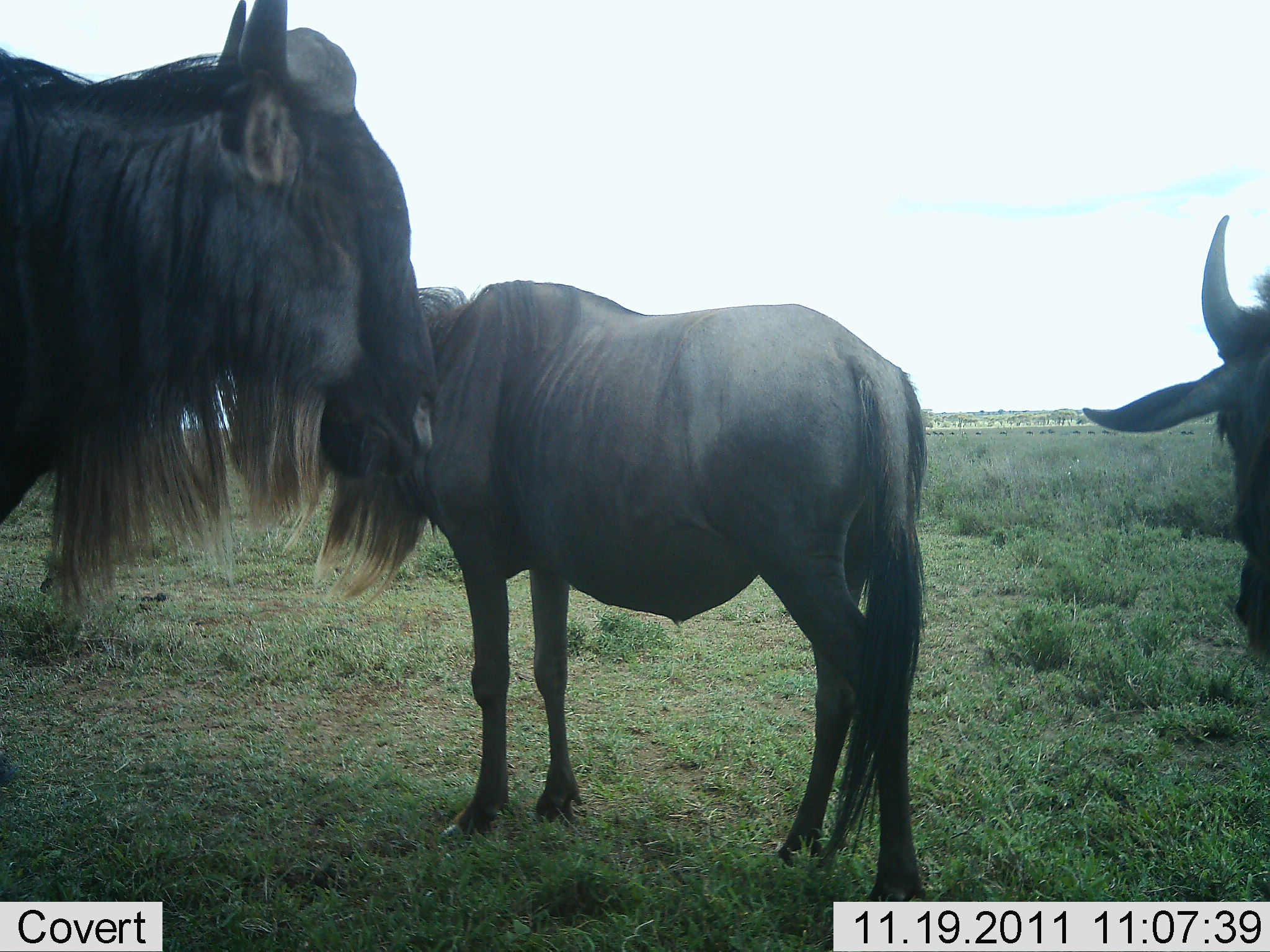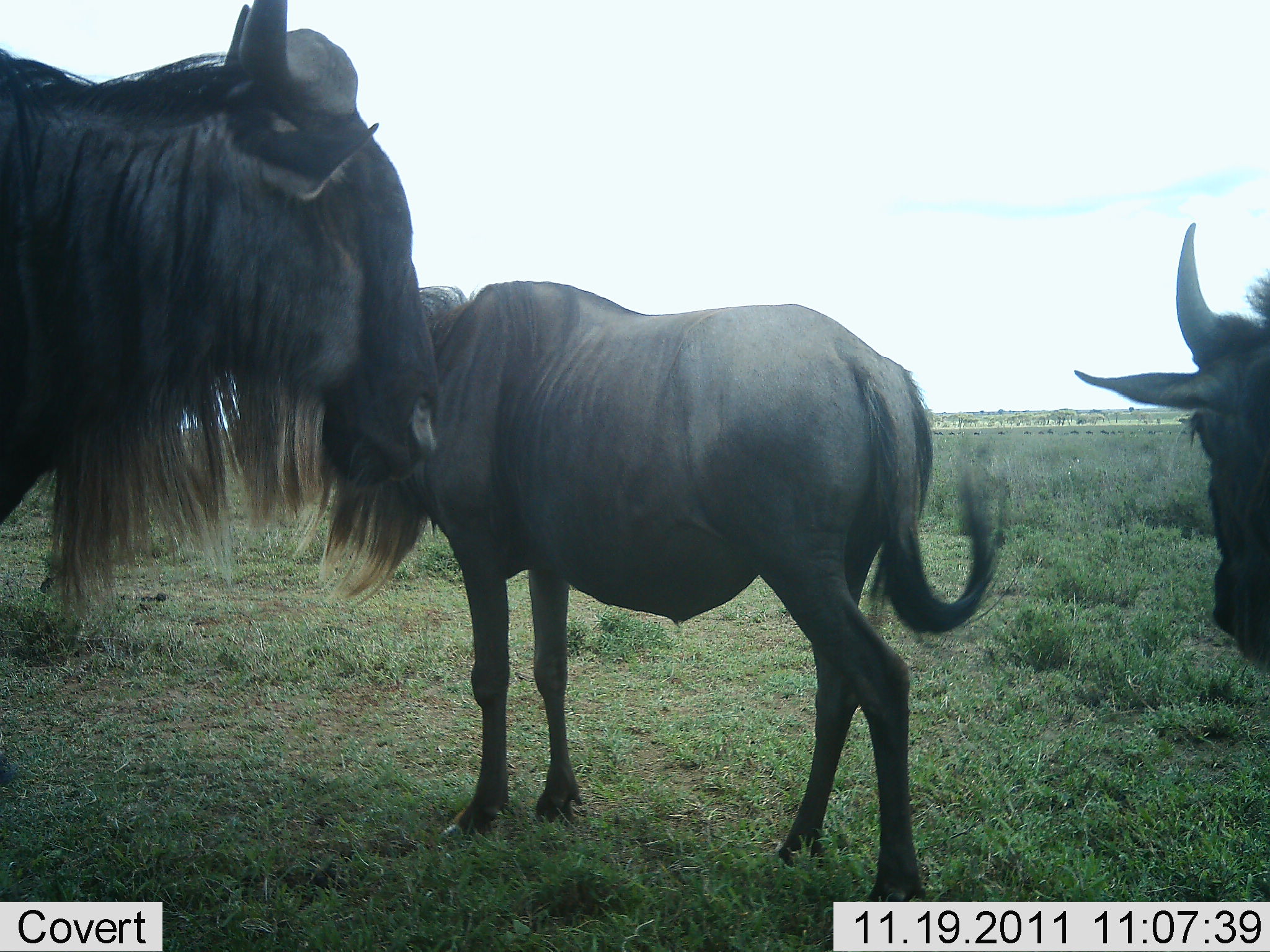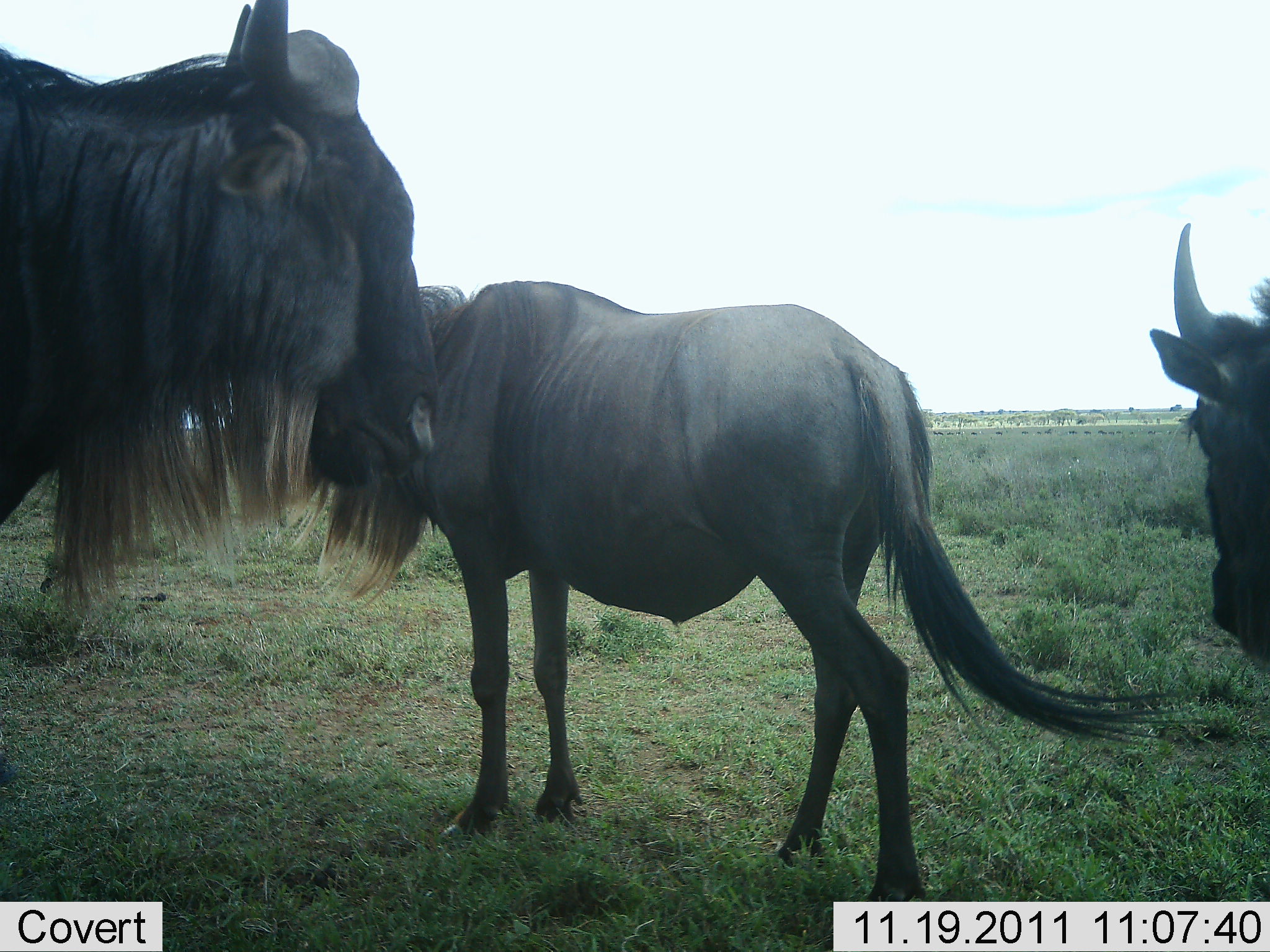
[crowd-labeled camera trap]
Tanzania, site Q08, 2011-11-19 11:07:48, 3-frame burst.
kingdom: Animalia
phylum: Chordata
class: Mammalia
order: Artiodactyla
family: Bovidae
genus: Connochaetes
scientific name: Connochaetes taurinus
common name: blue wildebeest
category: wildebeest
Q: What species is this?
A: Wildebeest (blue wildebeest) (Connochaetes taurinus).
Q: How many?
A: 3.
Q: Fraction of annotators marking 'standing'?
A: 80%.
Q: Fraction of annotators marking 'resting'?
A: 7%.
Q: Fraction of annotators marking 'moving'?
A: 13%.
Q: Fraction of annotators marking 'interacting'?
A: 0%.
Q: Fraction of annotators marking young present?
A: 0%.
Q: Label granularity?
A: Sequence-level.